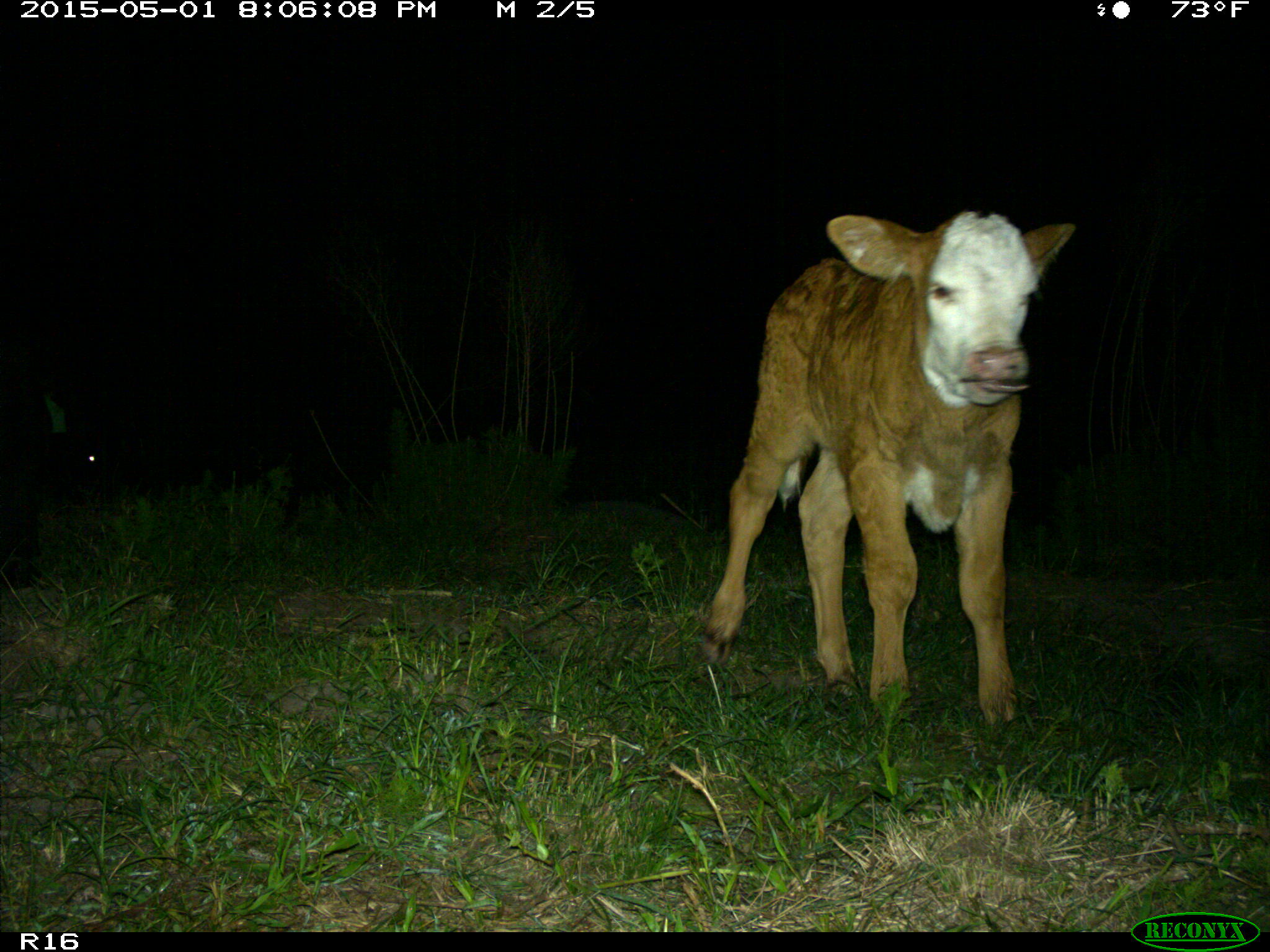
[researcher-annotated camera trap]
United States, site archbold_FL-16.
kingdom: Animalia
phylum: Chordata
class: Mammalia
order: Artiodactyla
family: Bovidae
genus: Bos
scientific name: Bos taurus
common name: domestic cow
Bos taurus (domestic cow).